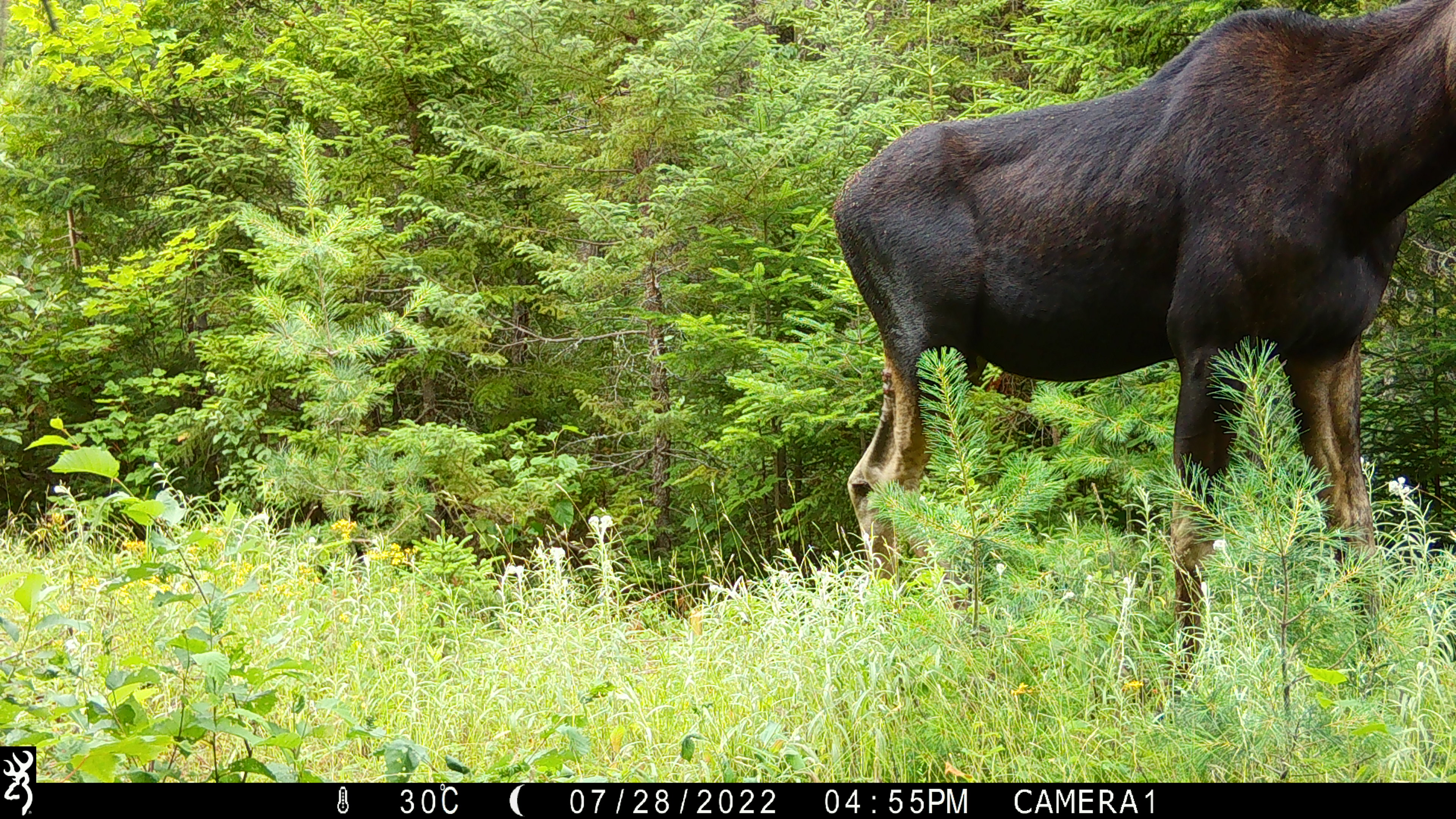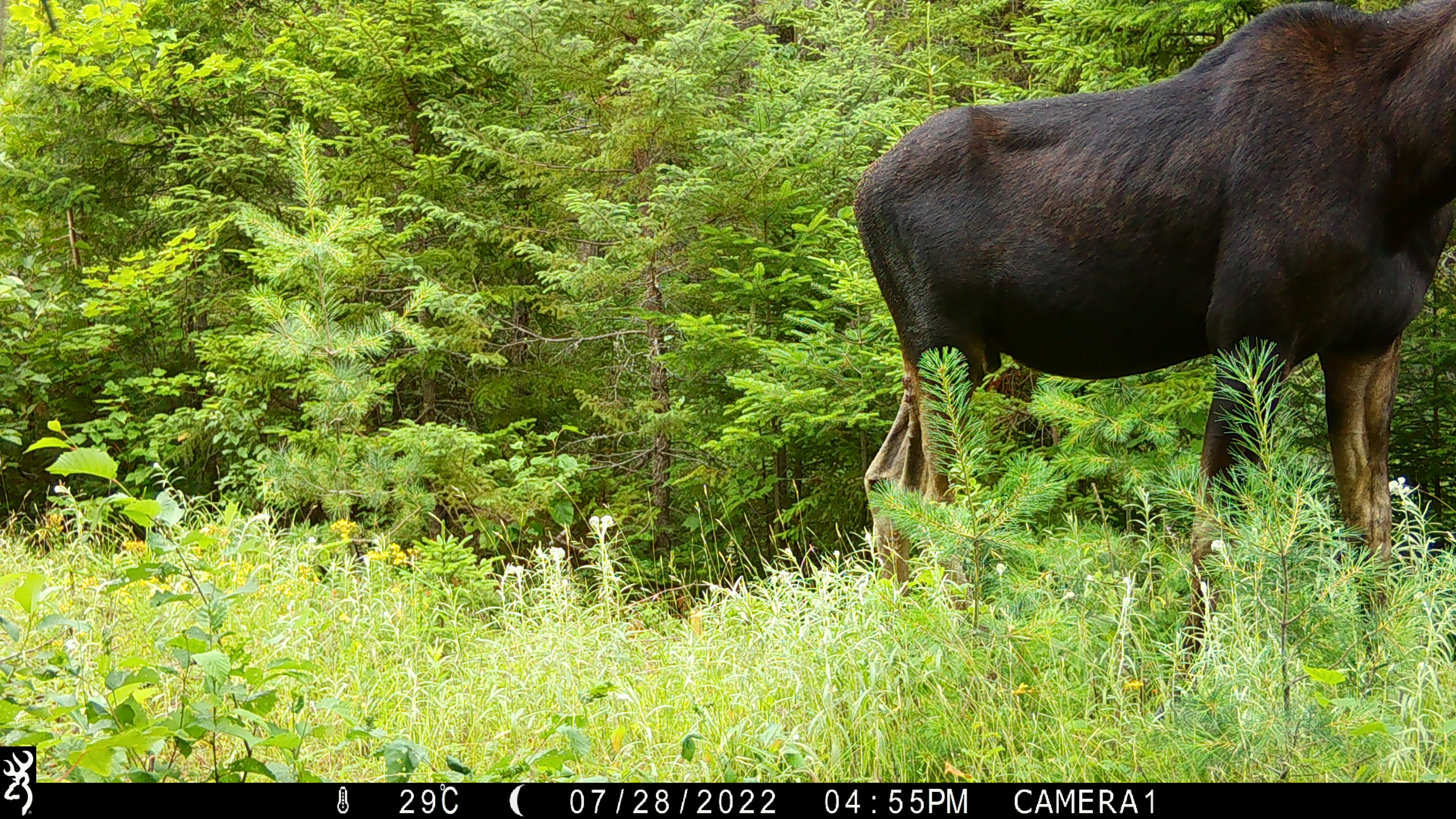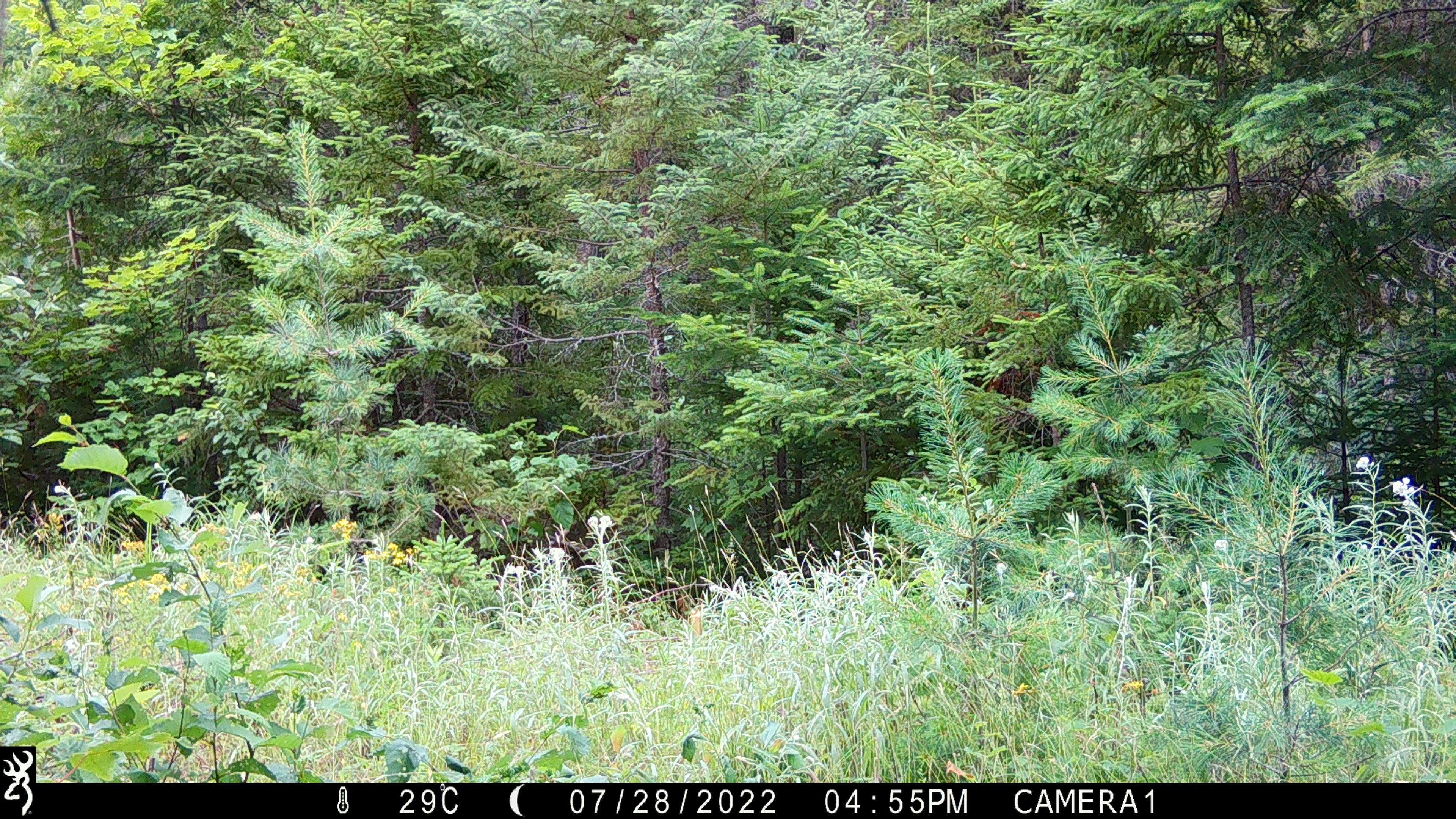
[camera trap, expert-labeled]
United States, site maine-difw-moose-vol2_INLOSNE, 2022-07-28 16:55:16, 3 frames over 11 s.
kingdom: Animalia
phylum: Chordata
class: Mammalia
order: Artiodactyla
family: Cervidae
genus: Alces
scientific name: Alces alces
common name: moose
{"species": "moose (Alces alces)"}